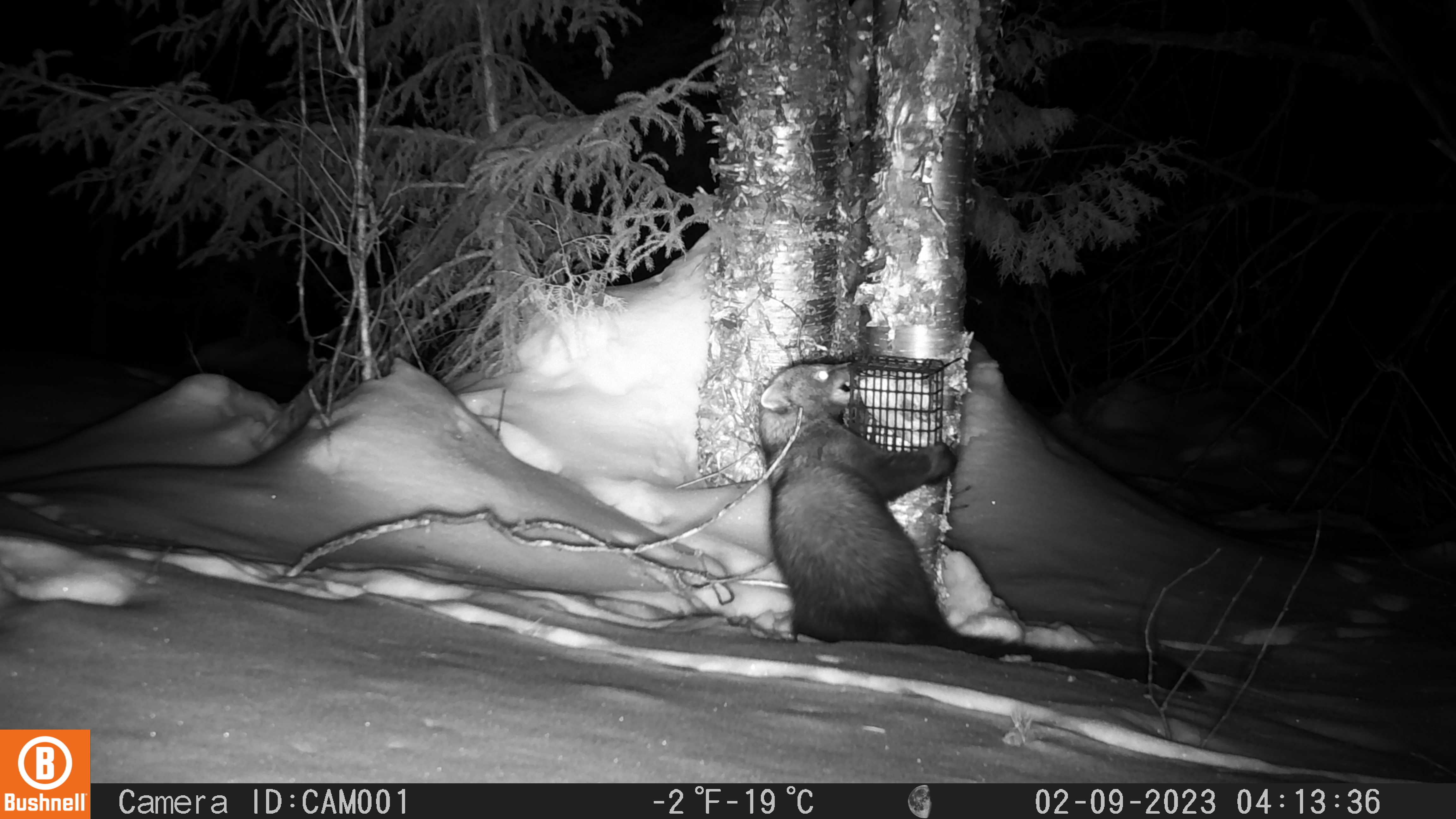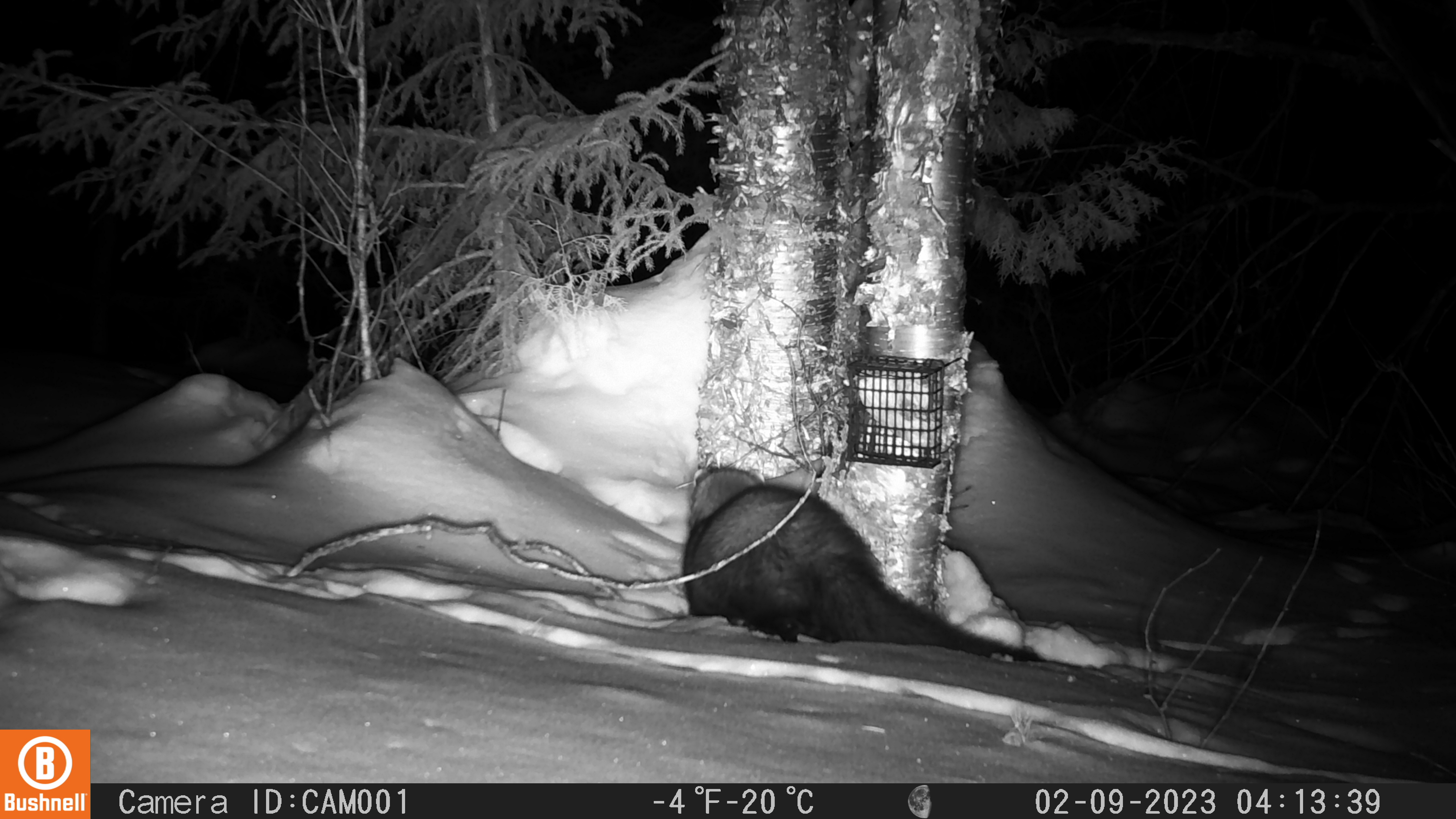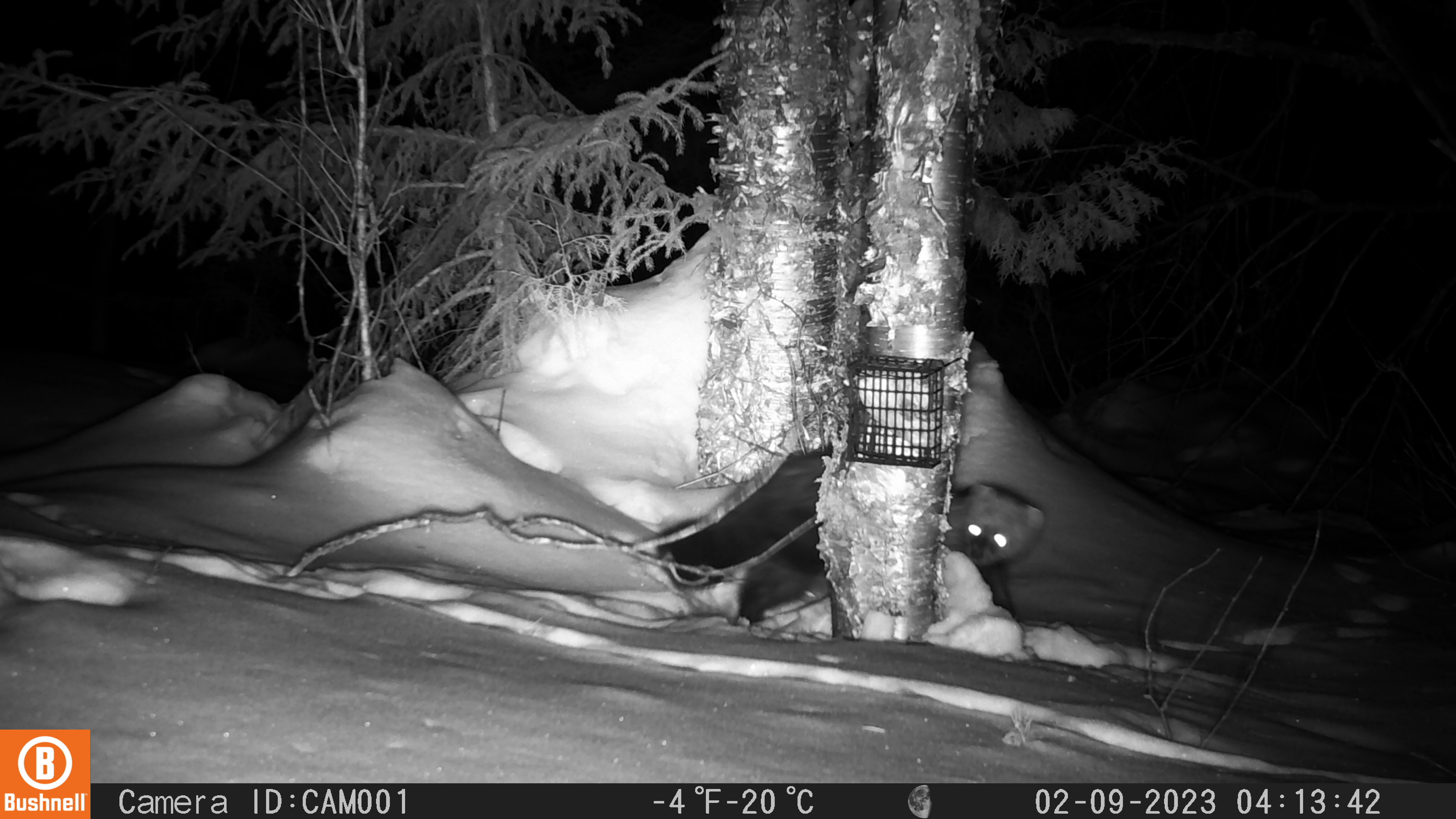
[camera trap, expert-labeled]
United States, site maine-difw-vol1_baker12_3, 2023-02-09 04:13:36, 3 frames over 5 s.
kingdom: Animalia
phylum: Chordata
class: Mammalia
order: Carnivora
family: Mustelidae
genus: Pekania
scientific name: Pekania pennanti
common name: fisher